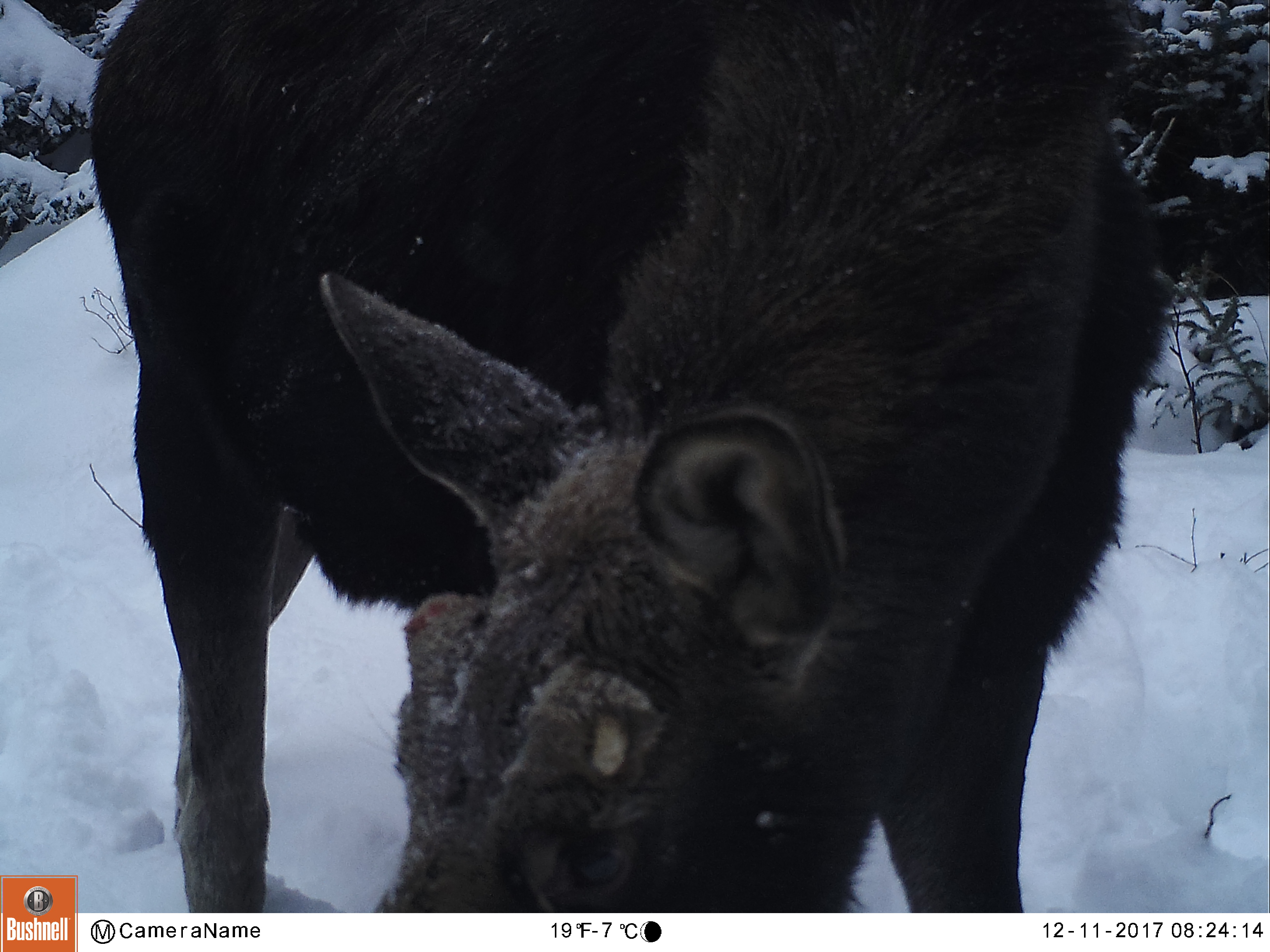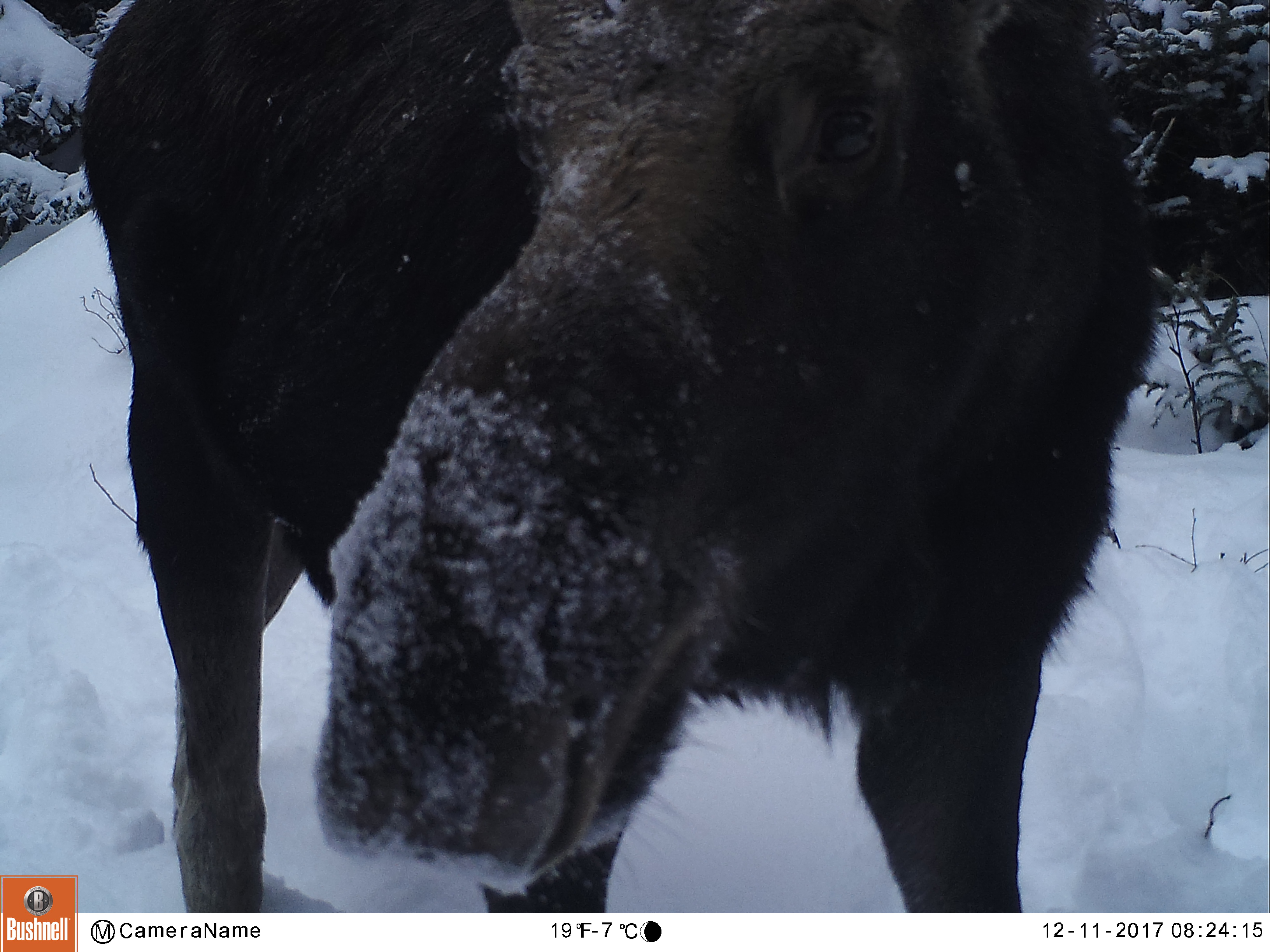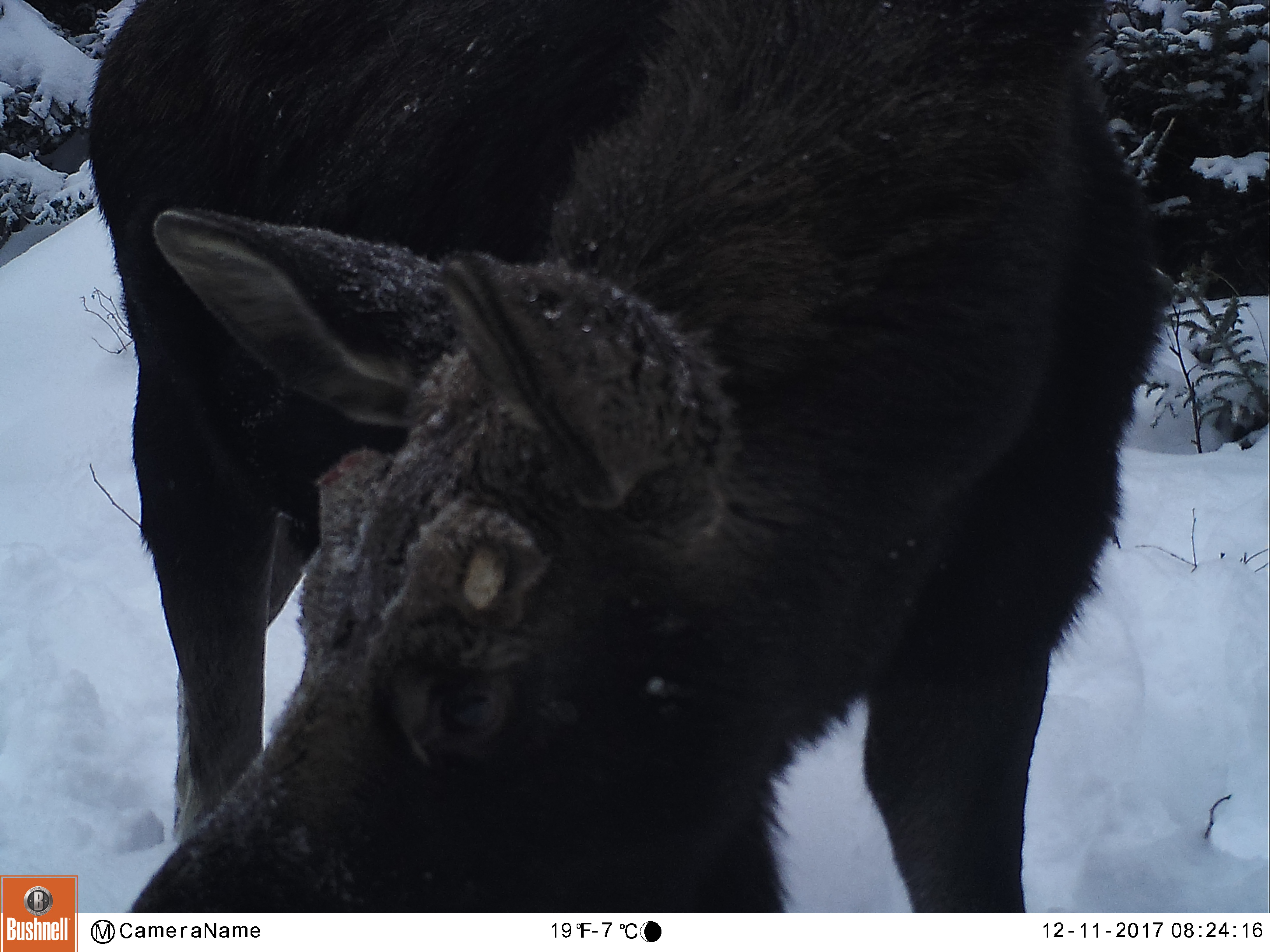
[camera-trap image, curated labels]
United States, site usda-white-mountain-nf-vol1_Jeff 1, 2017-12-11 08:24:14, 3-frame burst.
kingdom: Animalia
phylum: Chordata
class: Mammalia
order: Artiodactyla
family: Cervidae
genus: Alces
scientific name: Alces alces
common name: moose